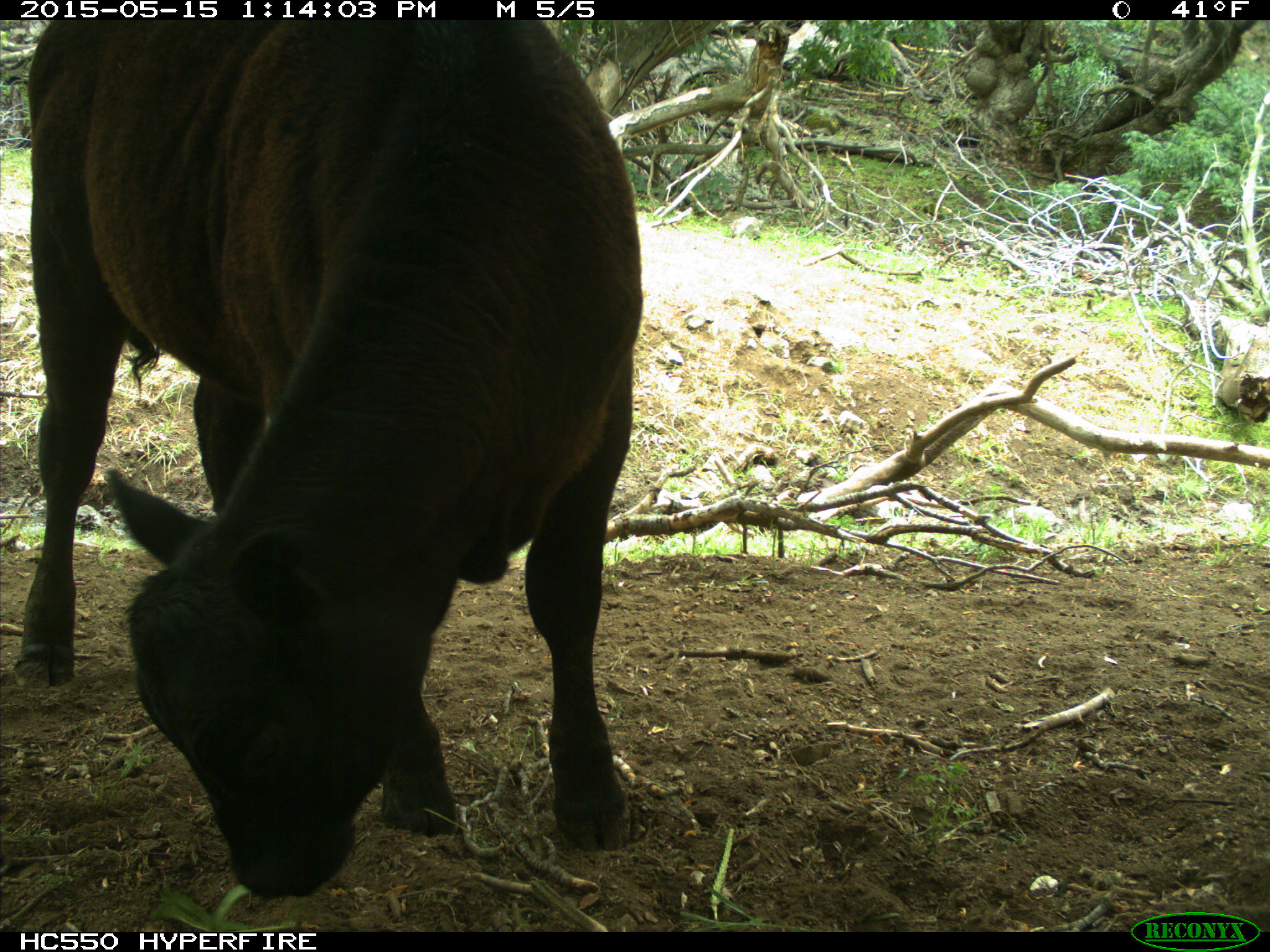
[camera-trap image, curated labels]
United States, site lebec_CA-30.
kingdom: Animalia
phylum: Chordata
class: Mammalia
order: Artiodactyla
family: Bovidae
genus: Bos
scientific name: Bos taurus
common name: domestic cow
Bos taurus (domestic cow).